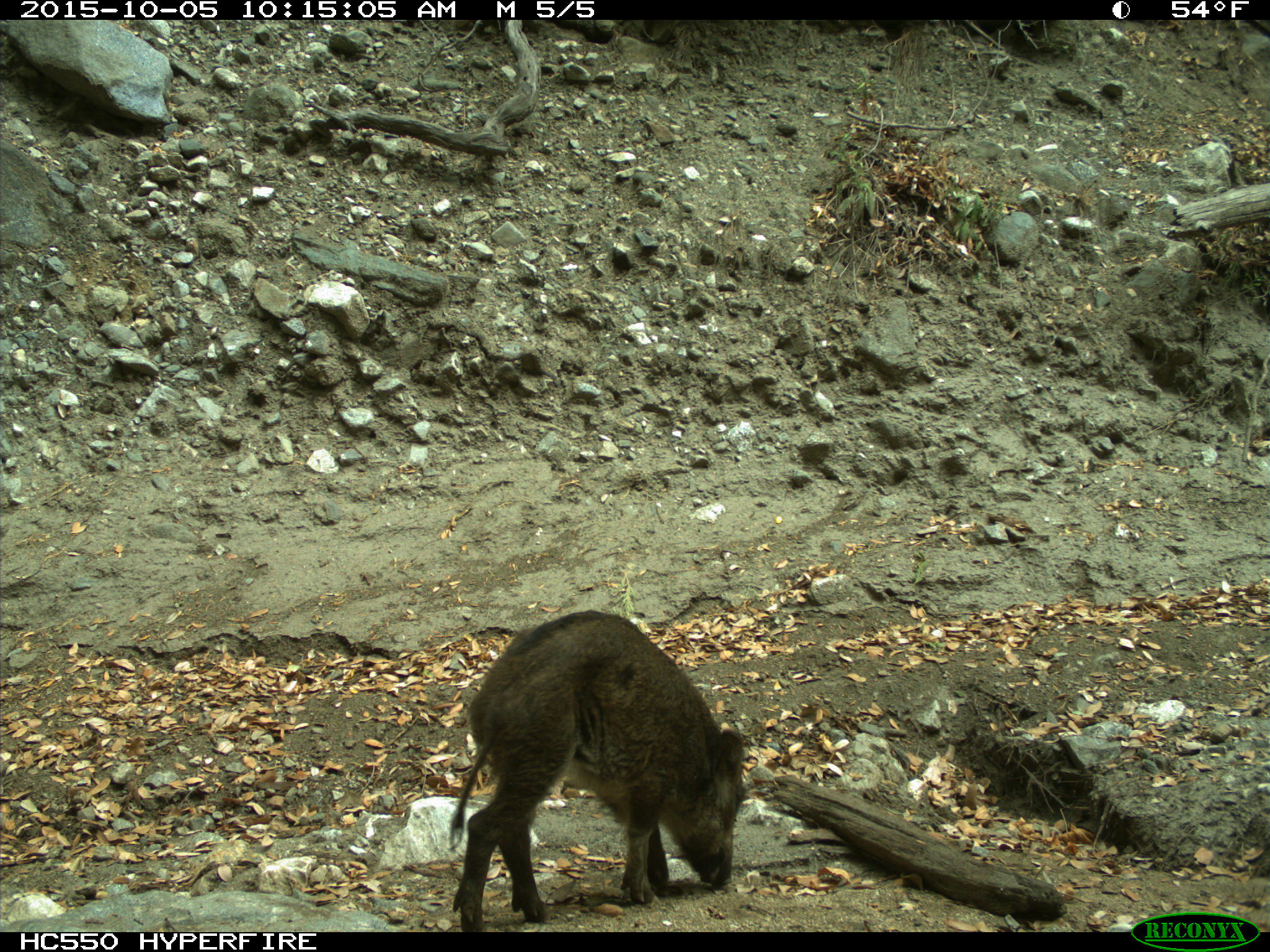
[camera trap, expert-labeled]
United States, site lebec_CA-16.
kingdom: Animalia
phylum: Chordata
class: Mammalia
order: Artiodactyla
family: Suidae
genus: Sus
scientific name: Sus scrofa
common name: wild boar